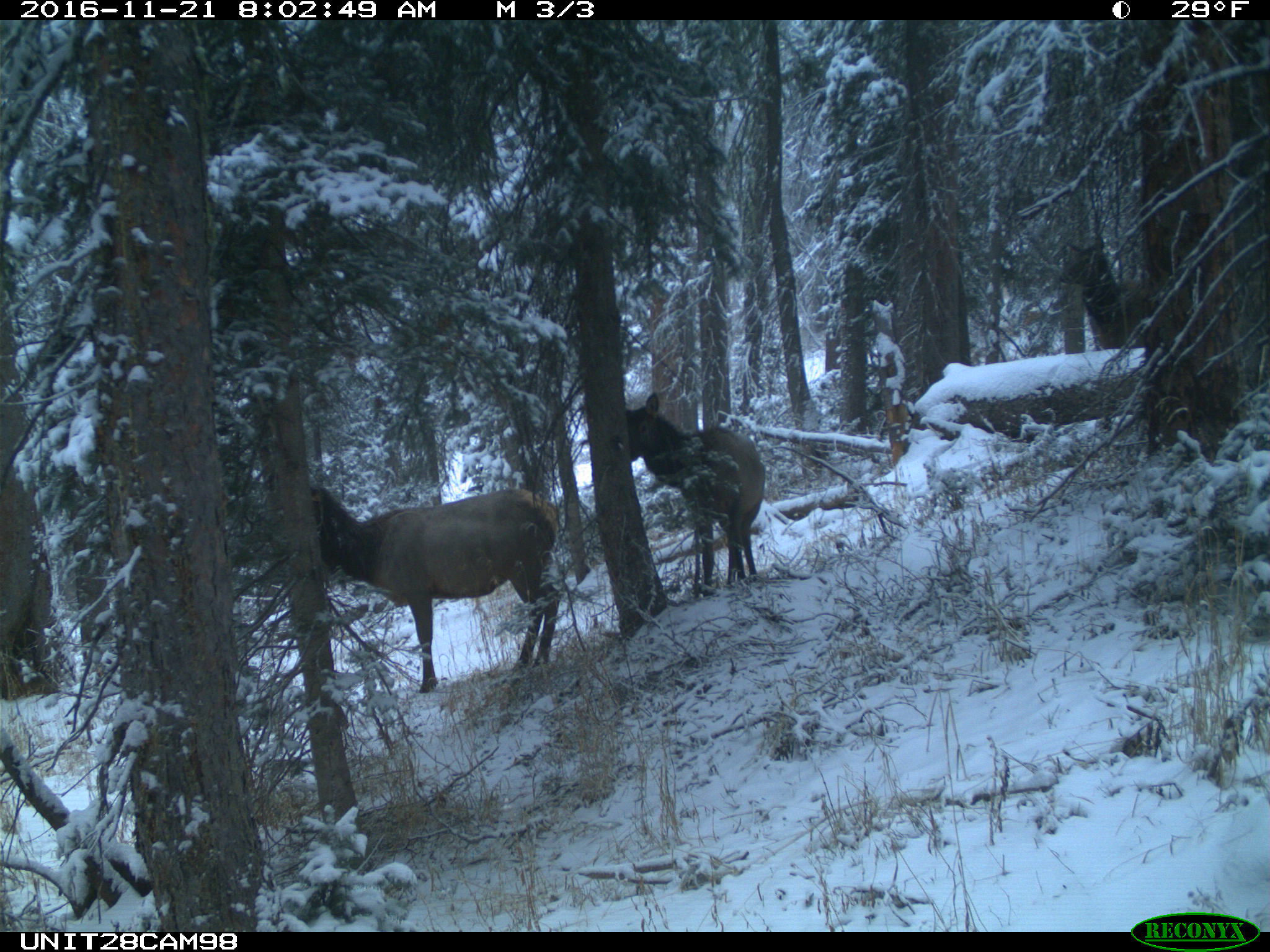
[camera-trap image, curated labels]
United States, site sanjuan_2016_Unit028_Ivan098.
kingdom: Animalia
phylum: Chordata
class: Mammalia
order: Artiodactyla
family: Cervidae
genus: Cervus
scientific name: Cervus elaphus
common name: red deer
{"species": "Cervus elaphus (red deer)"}